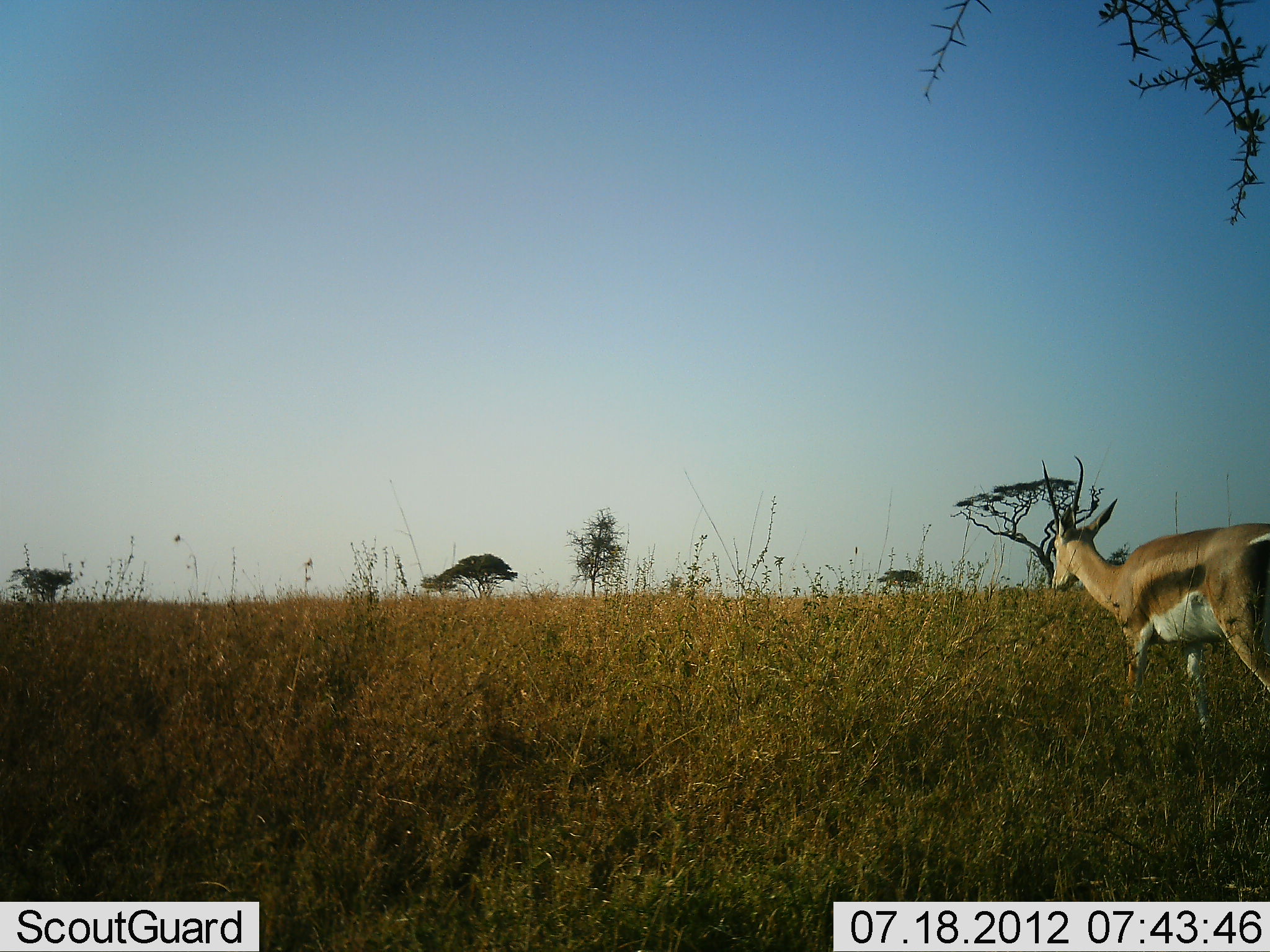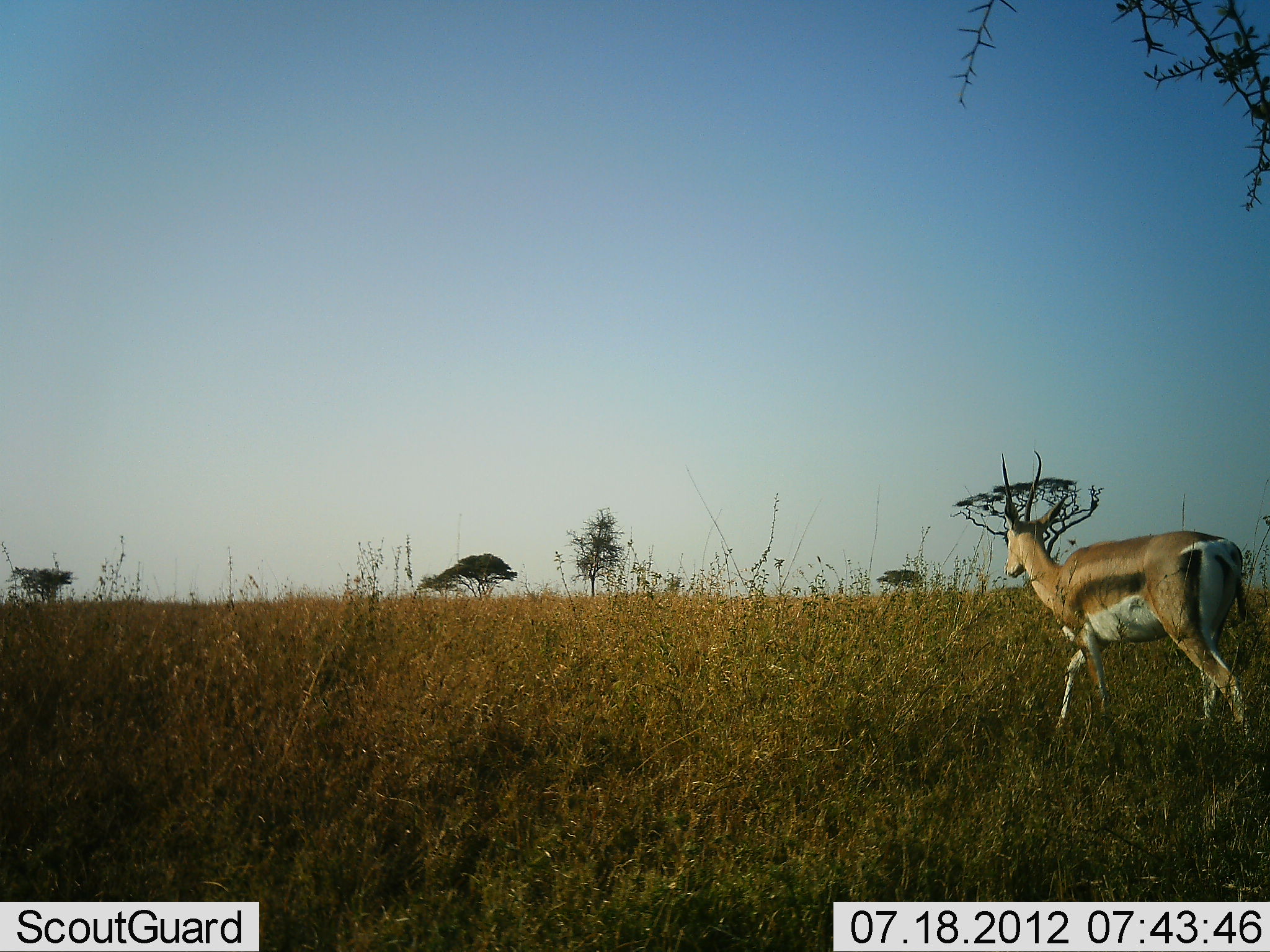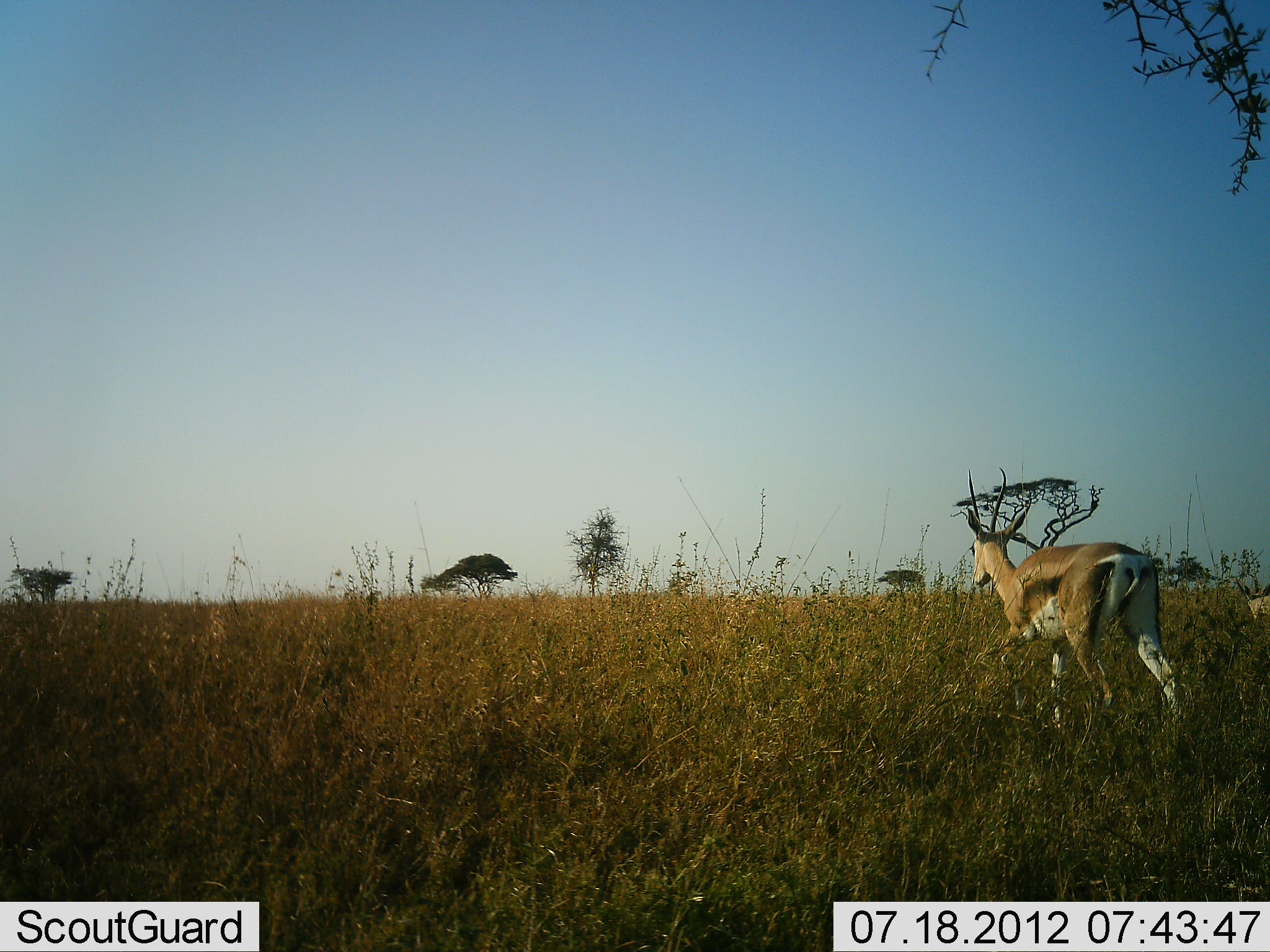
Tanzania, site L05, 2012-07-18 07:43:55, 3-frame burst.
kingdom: Animalia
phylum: Chordata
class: Mammalia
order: Artiodactyla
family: Bovidae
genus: Eudorcas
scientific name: Eudorcas thomsonii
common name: thomson's gazelle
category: gazellethomsons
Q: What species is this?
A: Gazellethomsons (thomson's gazelle) (Eudorcas thomsonii).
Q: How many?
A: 1.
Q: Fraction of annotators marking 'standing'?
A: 0%.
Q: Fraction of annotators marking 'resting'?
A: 0%.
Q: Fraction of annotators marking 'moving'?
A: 100%.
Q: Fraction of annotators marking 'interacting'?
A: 0%.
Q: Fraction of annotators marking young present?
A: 0%.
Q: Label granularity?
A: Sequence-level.